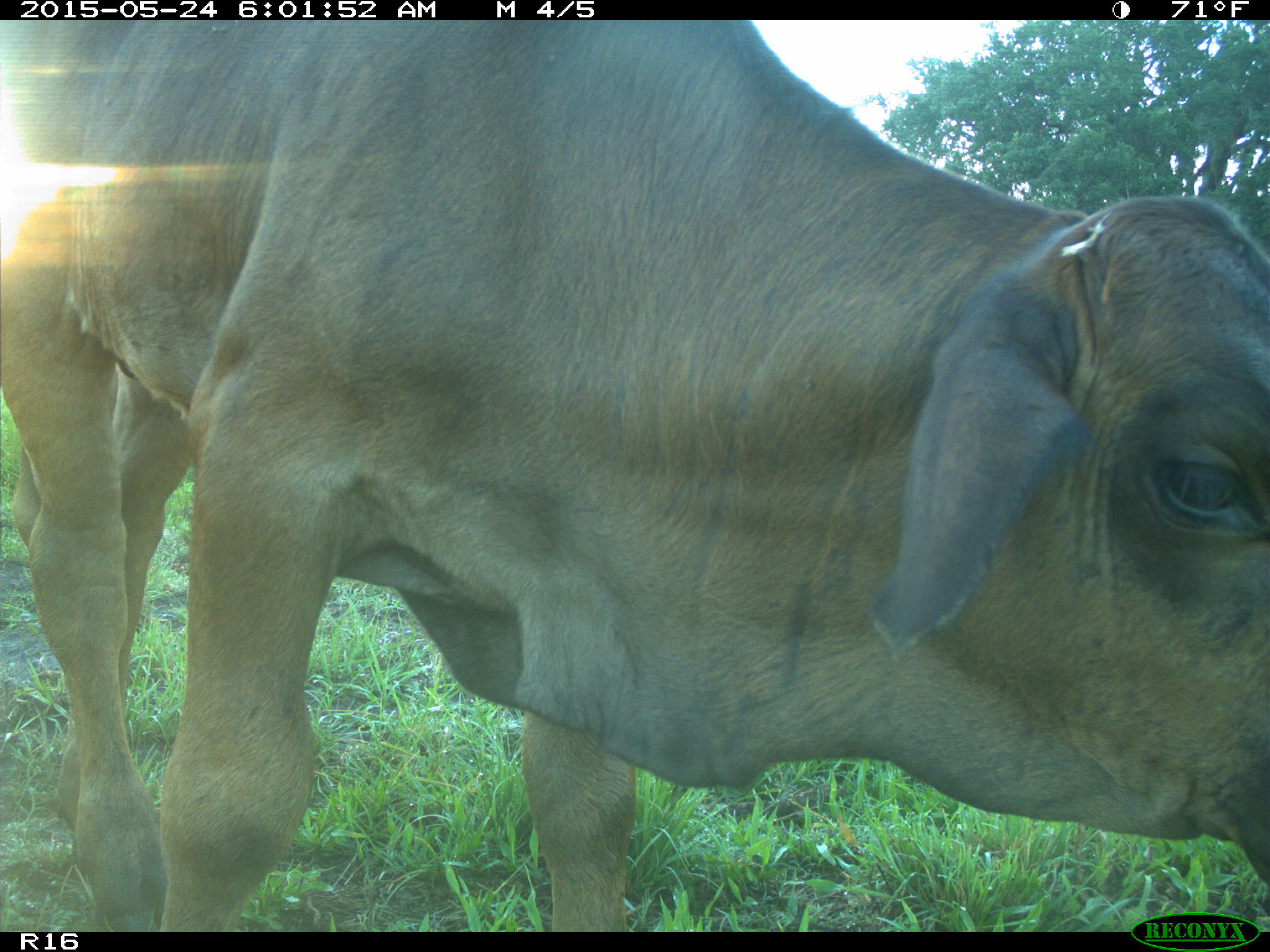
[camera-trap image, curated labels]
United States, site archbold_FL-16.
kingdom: Animalia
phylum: Chordata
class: Mammalia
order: Artiodactyla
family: Bovidae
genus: Bos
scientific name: Bos taurus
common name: domestic cow